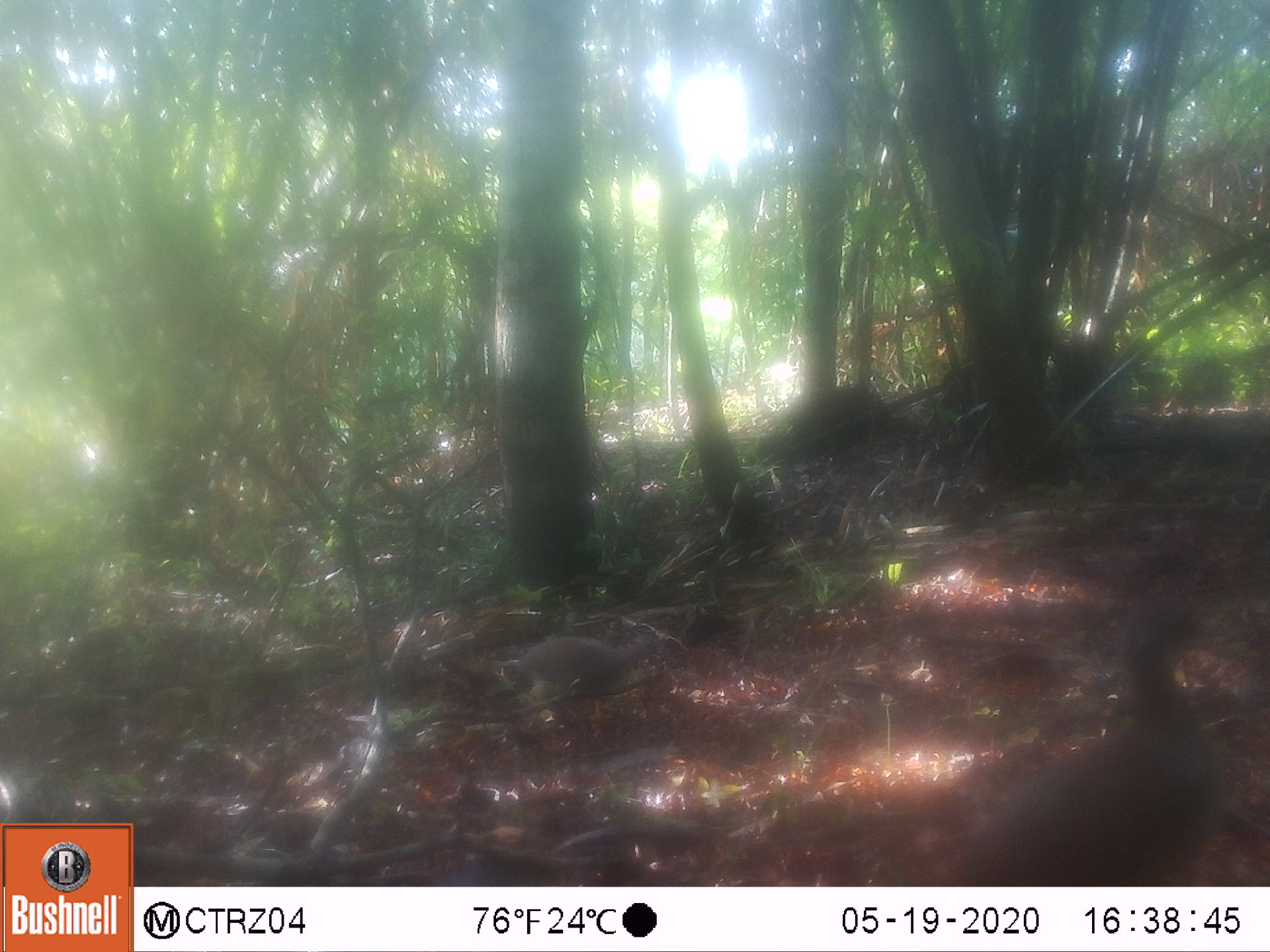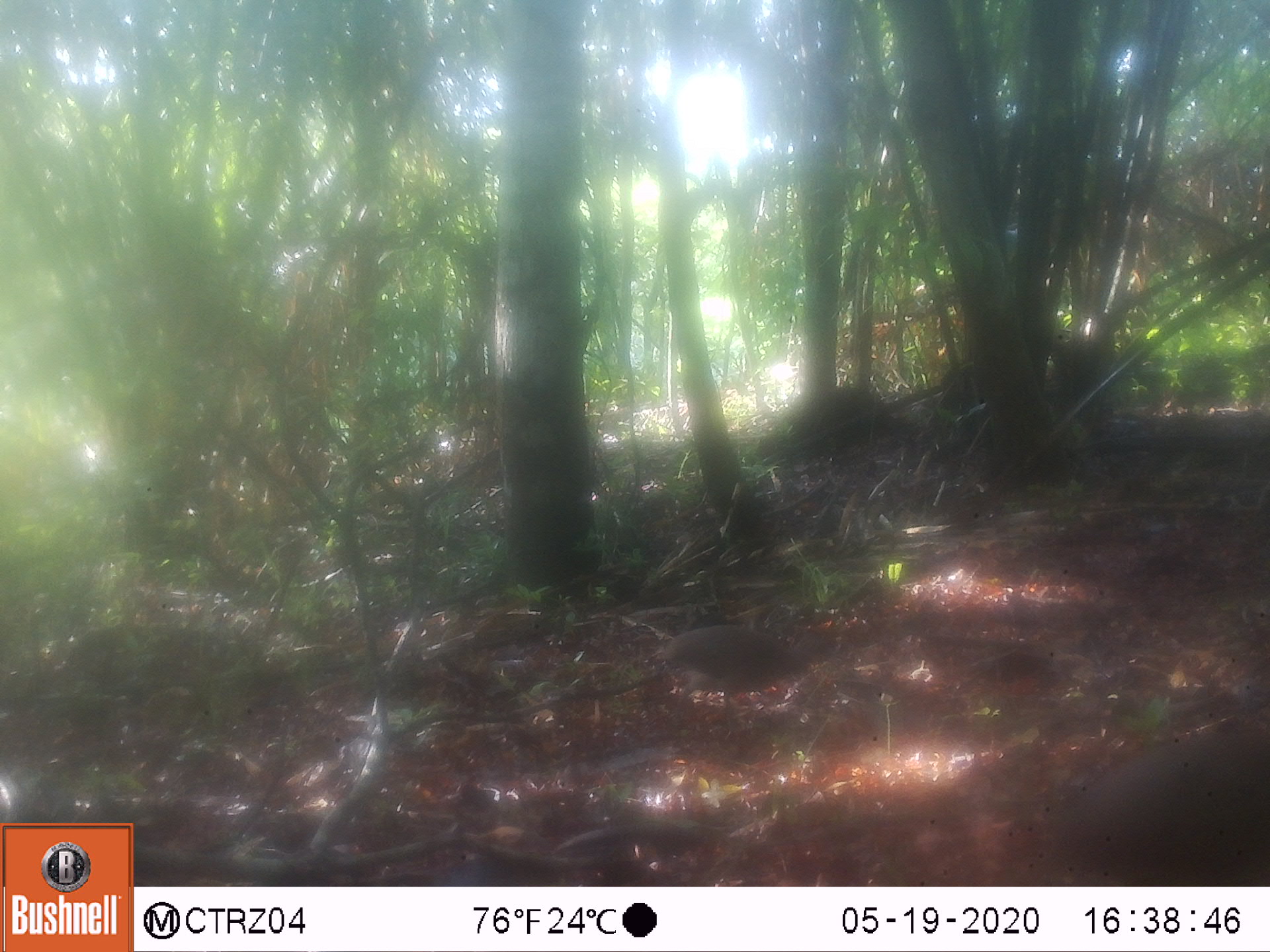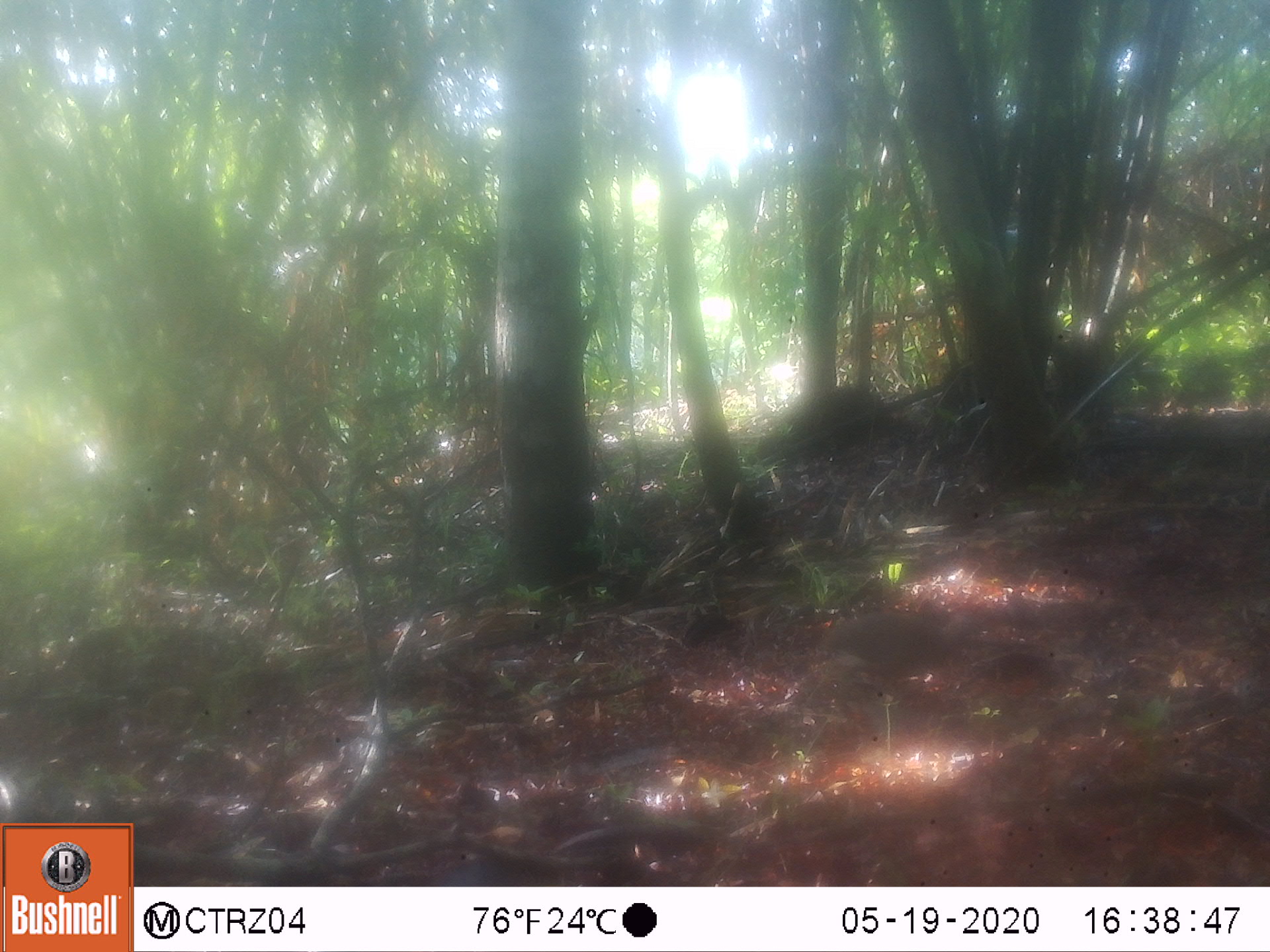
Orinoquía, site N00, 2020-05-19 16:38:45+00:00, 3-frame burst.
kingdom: Animalia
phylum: Chordata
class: Aves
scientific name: Aves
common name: bird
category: unknown bird